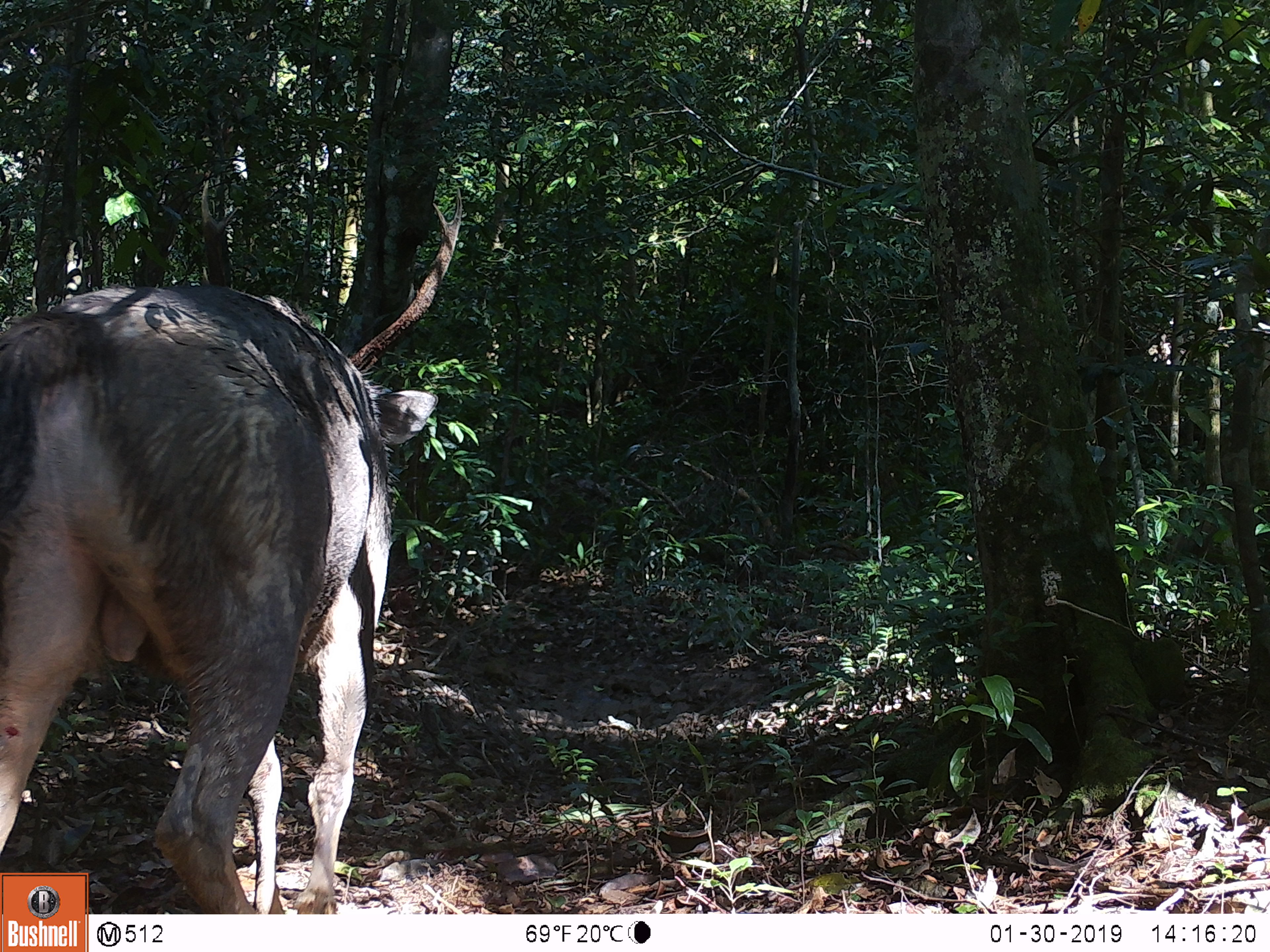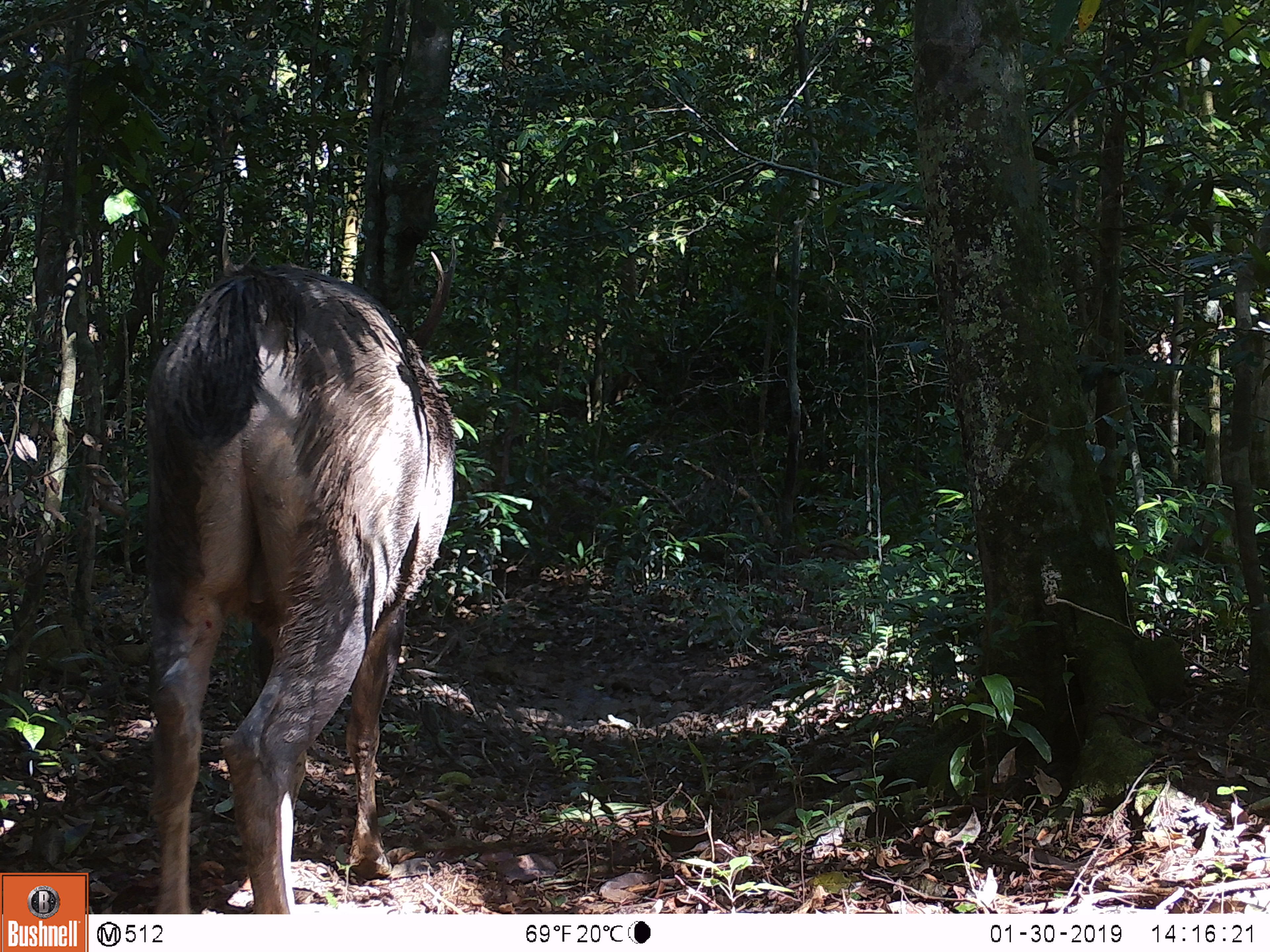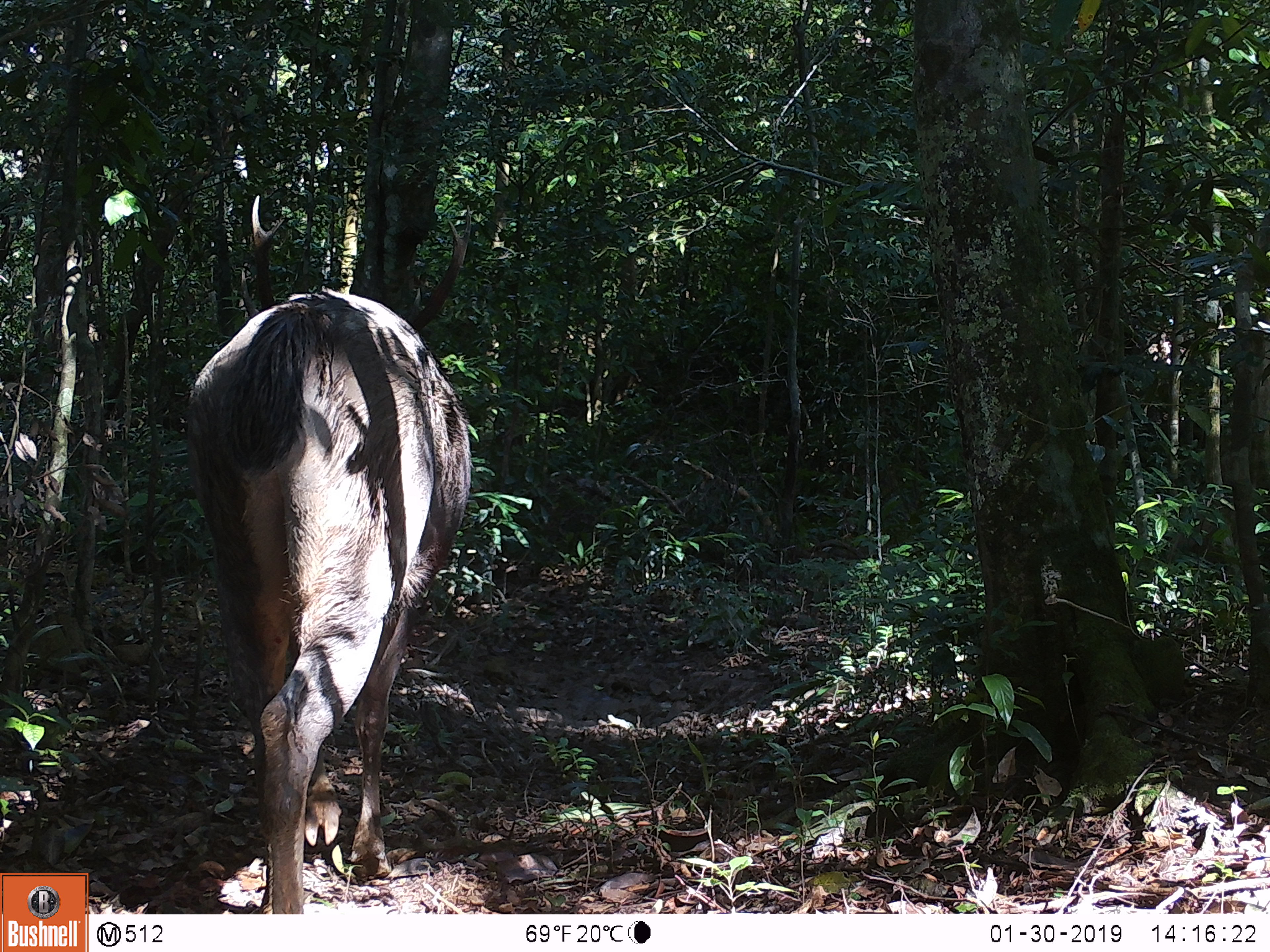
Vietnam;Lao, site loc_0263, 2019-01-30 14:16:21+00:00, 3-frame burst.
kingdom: Animalia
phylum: Chordata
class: Mammalia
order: Artiodactyla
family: Cervidae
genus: Rusa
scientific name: Rusa unicolor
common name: sambar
Sambar (Rusa unicolor). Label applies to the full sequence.